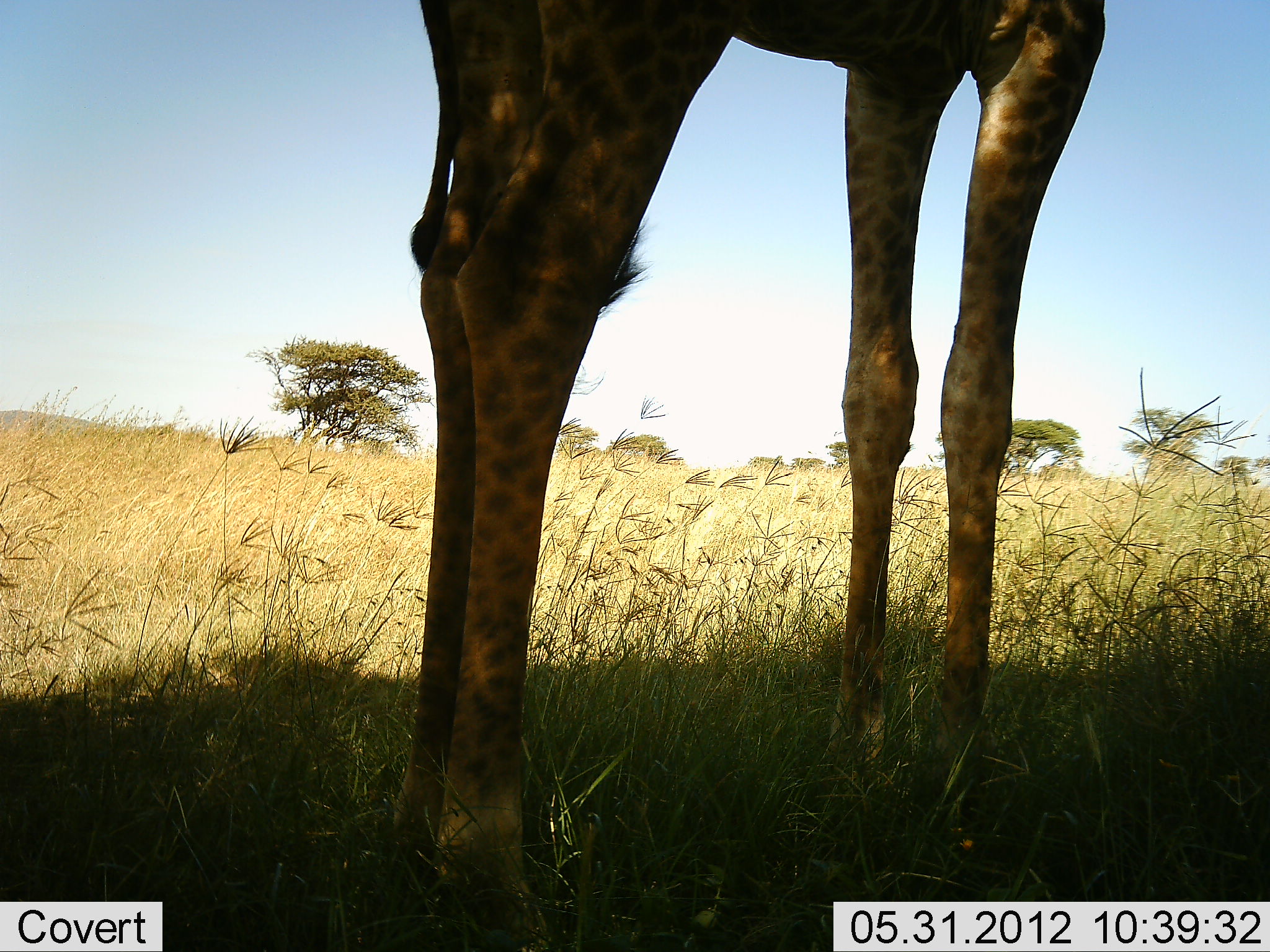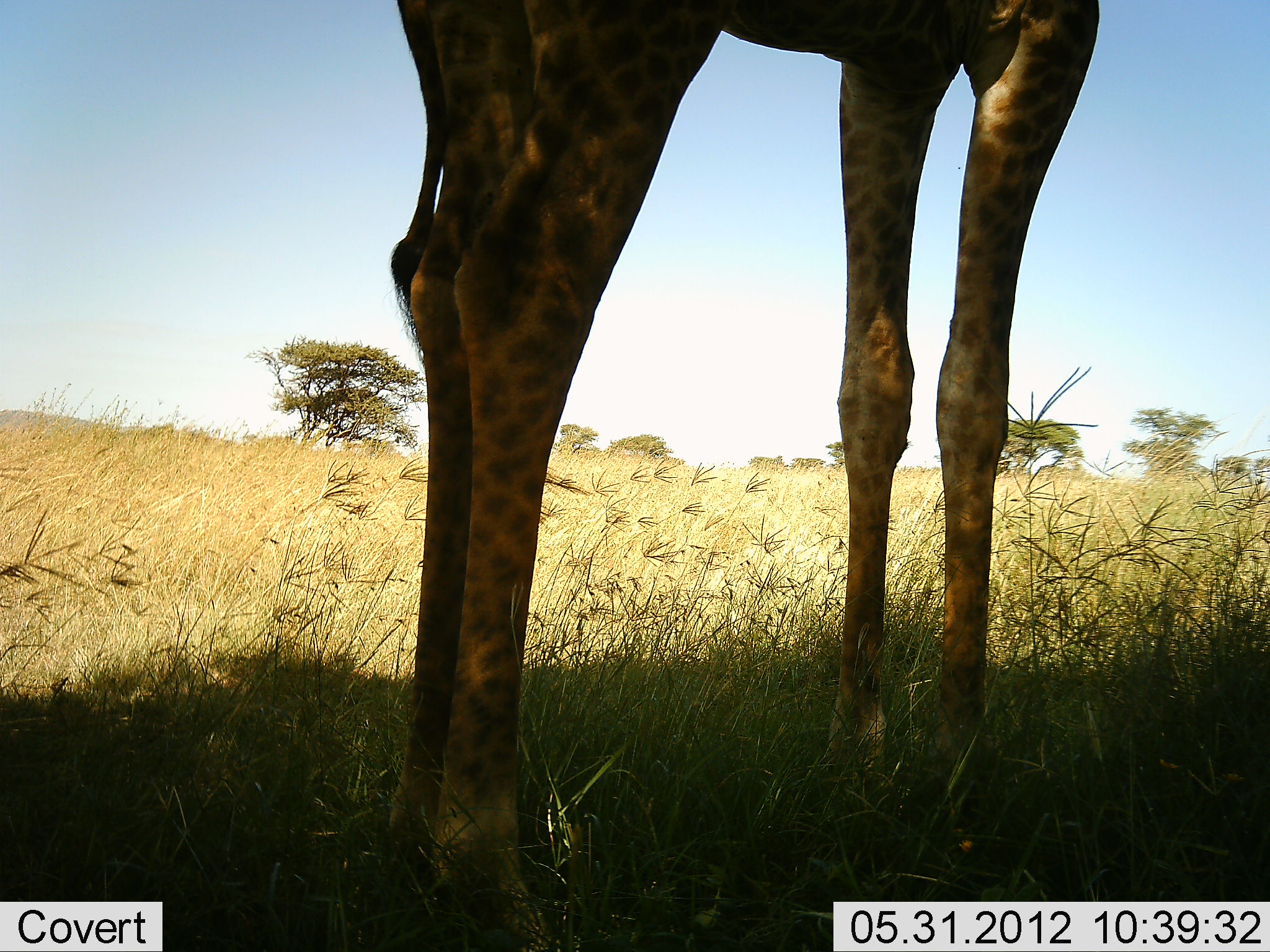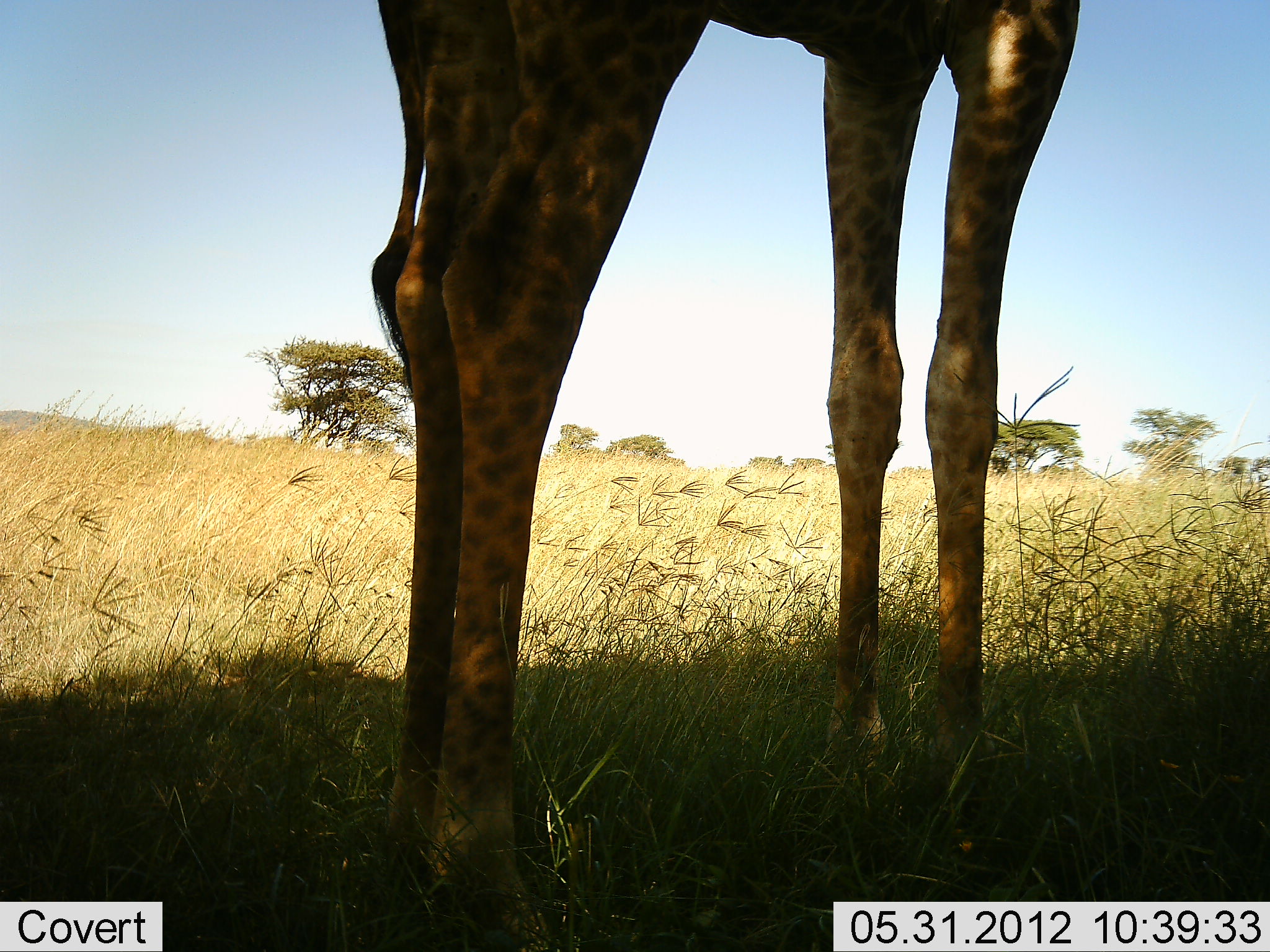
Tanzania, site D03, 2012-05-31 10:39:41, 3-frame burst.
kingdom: Animalia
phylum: Chordata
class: Mammalia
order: Artiodactyla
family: Giraffidae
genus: Giraffa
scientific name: Giraffa camelopardalis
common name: giraffe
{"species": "giraffe (Giraffa camelopardalis)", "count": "1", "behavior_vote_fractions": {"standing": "100%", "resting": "0%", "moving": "0%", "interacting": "0%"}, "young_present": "0%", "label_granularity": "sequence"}